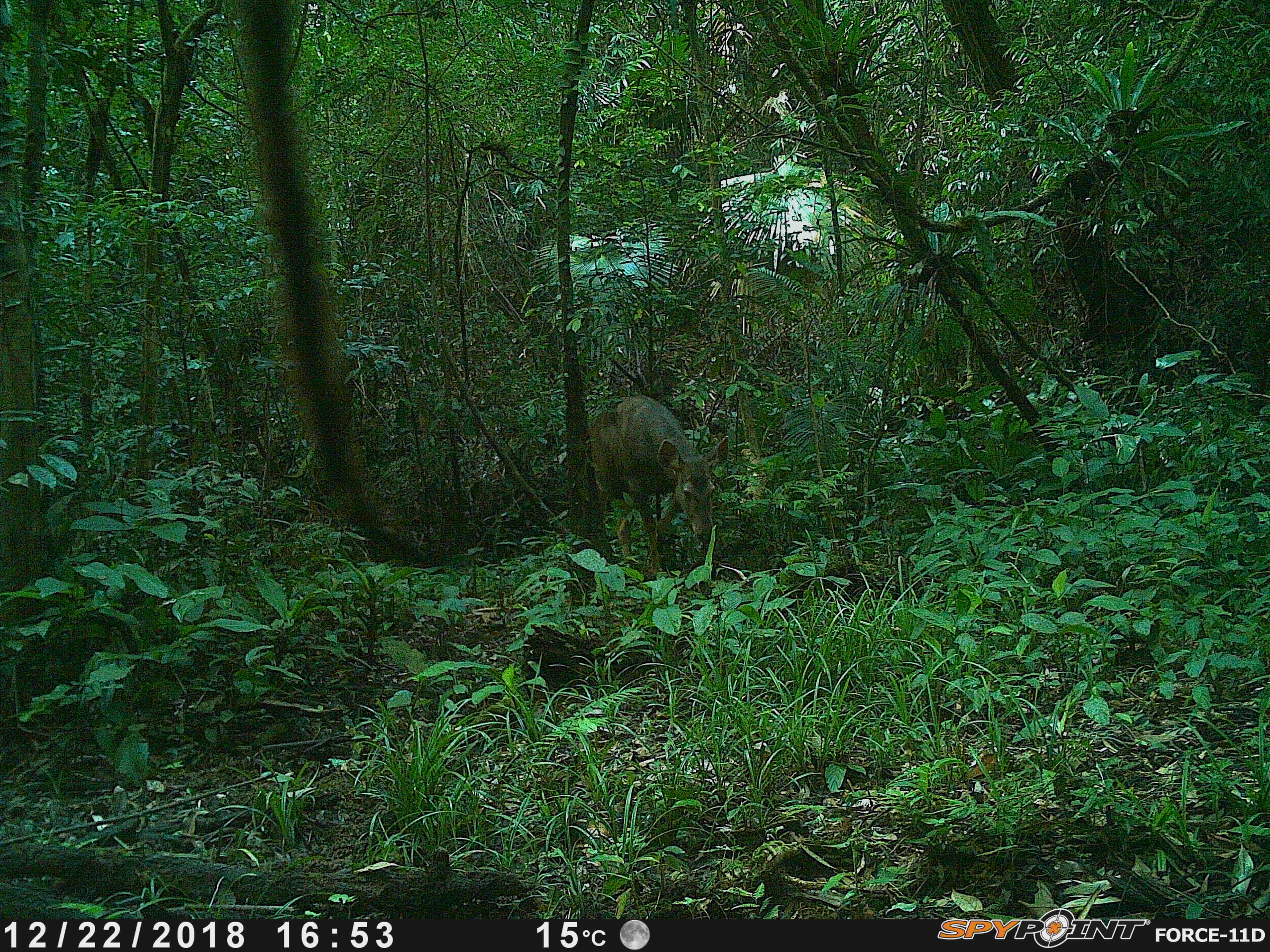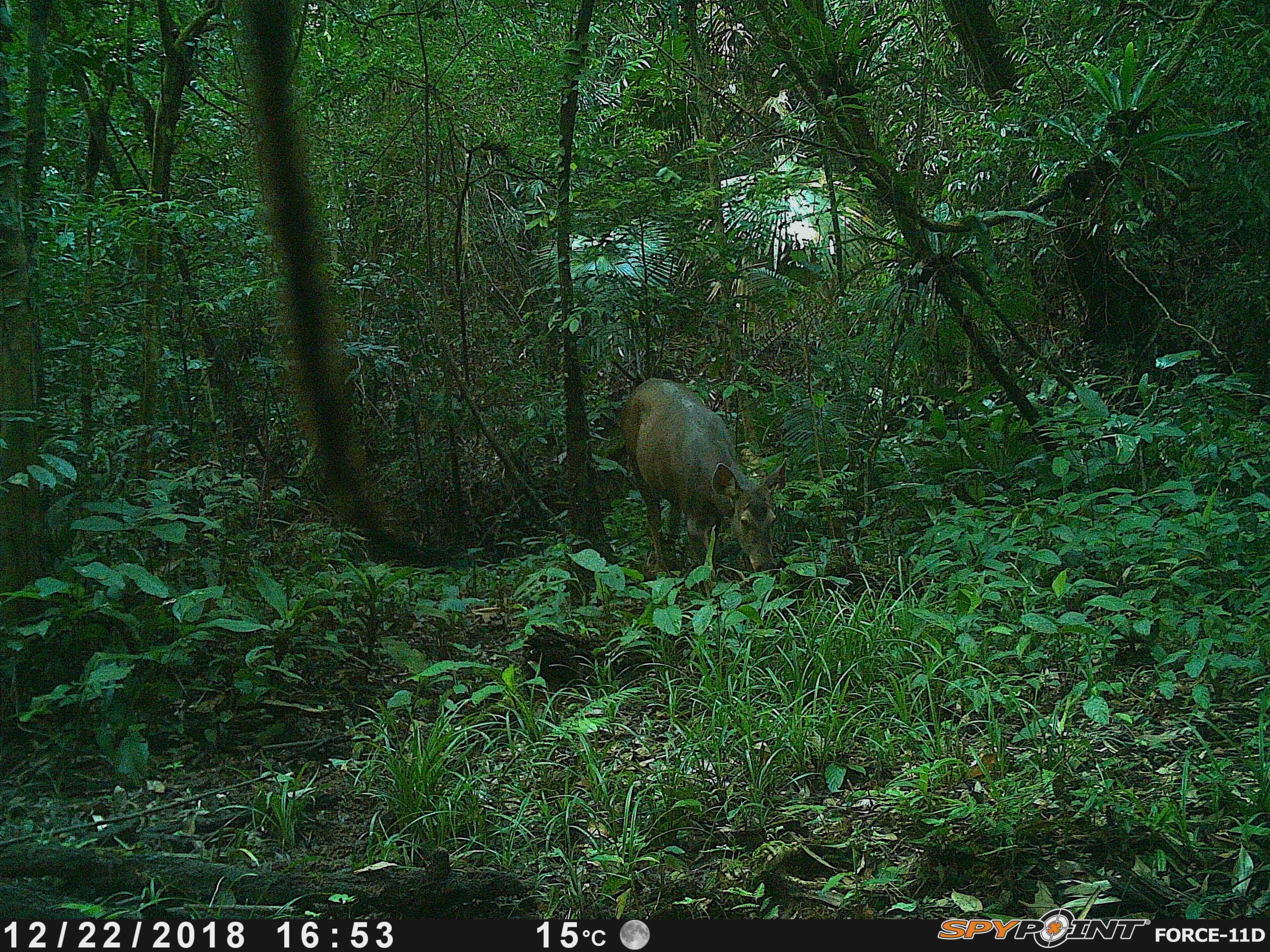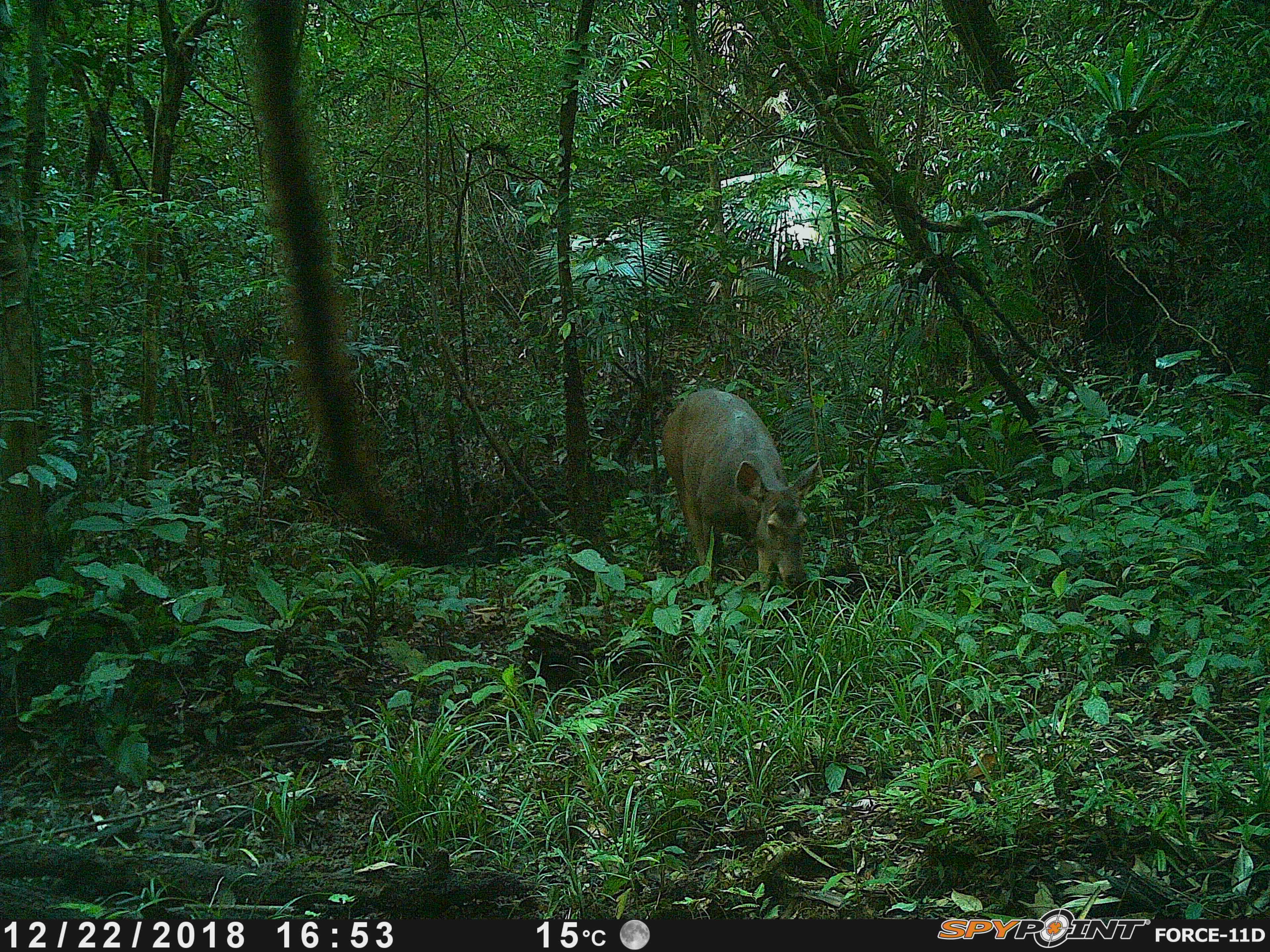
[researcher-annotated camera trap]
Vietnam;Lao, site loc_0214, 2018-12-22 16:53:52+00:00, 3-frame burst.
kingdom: Animalia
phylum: Chordata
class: Mammalia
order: Artiodactyla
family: Cervidae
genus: Rusa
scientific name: Rusa unicolor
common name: sambar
Sambar (Rusa unicolor). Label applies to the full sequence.